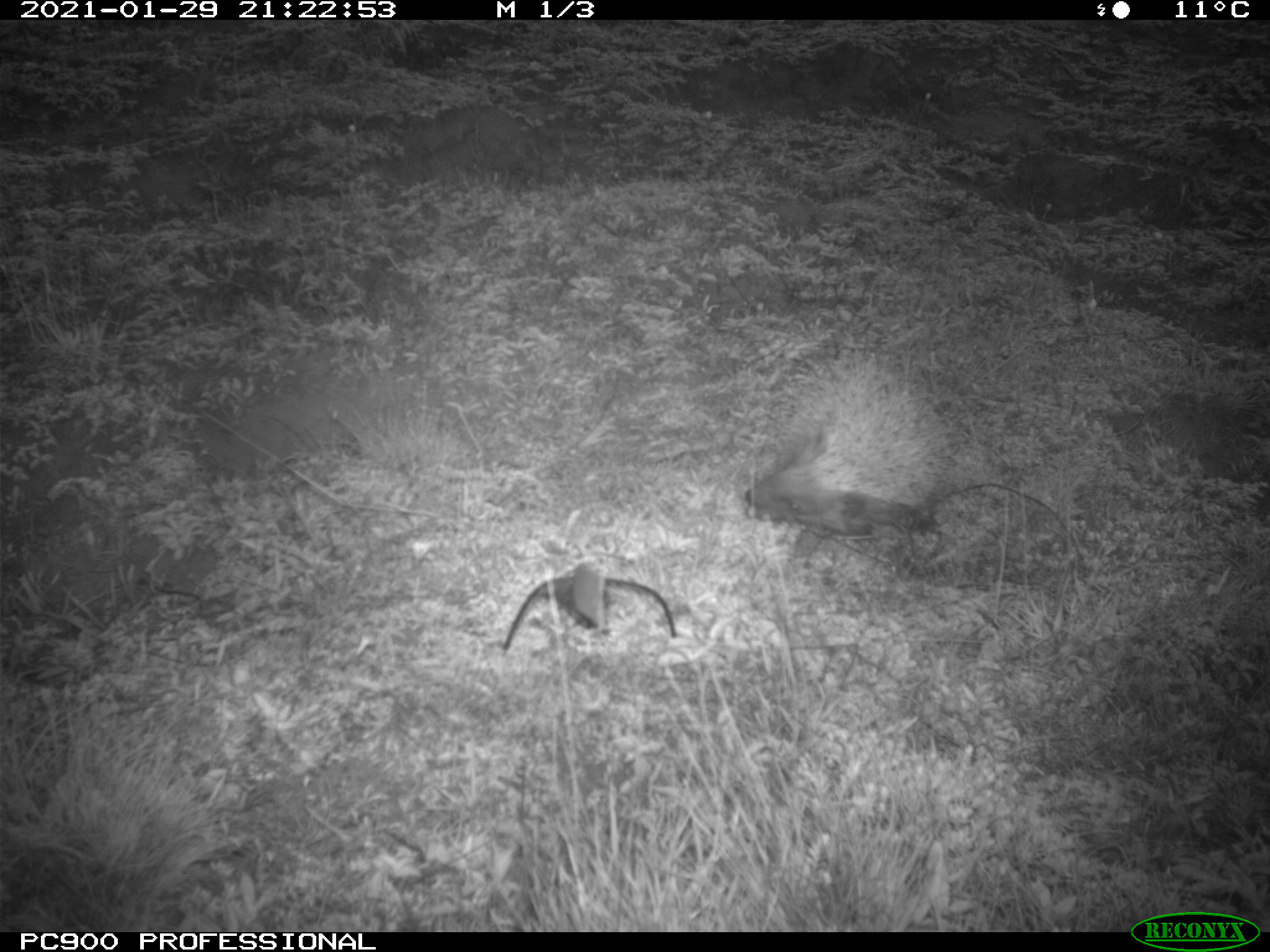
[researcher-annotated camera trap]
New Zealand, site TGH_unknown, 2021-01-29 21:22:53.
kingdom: Animalia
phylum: Chordata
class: Mammalia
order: Eulipotyphla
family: Erinaceidae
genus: Erinaceus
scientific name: Erinaceus europaeus europaeus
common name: european hedgehog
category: hedgehog